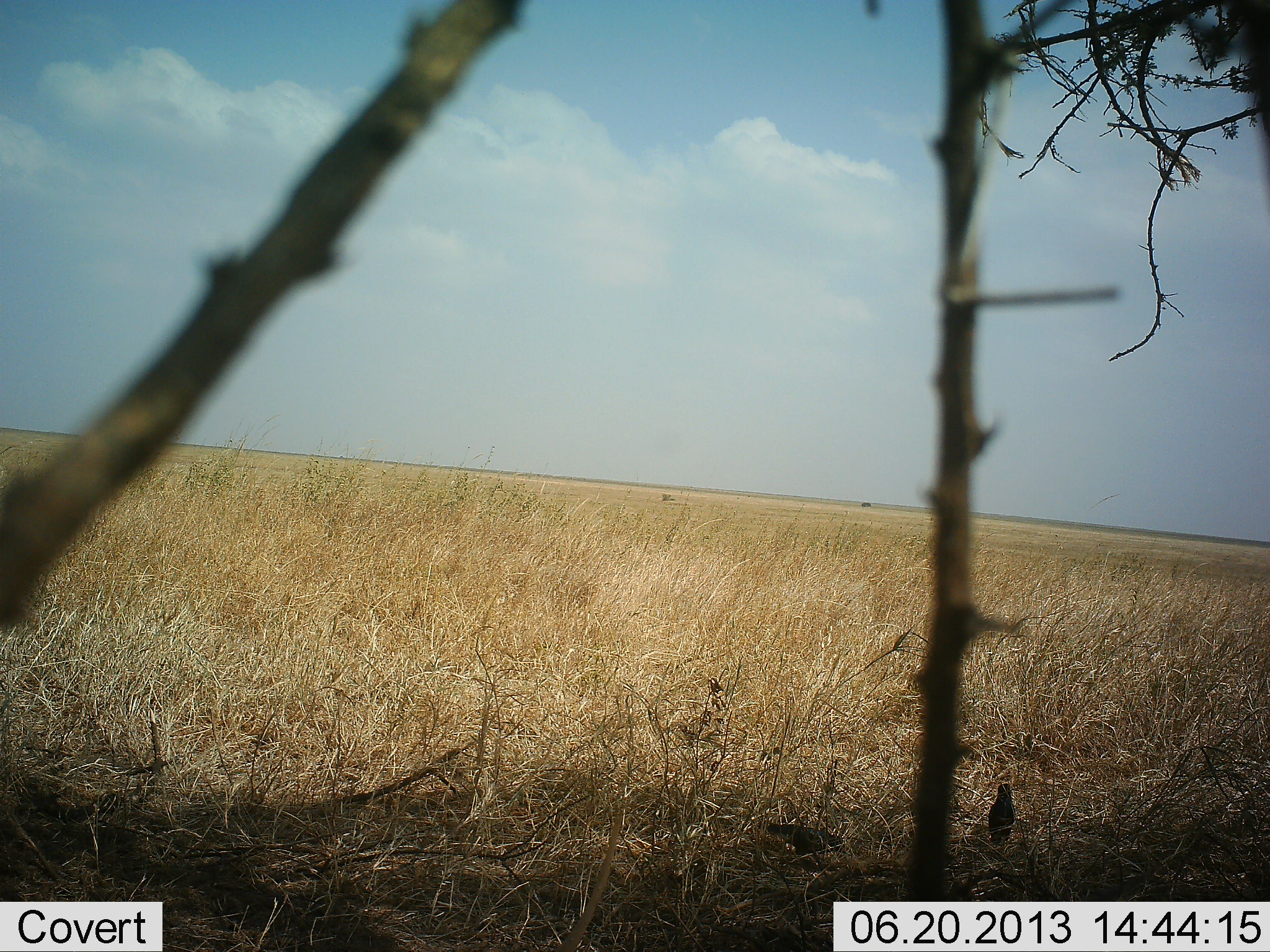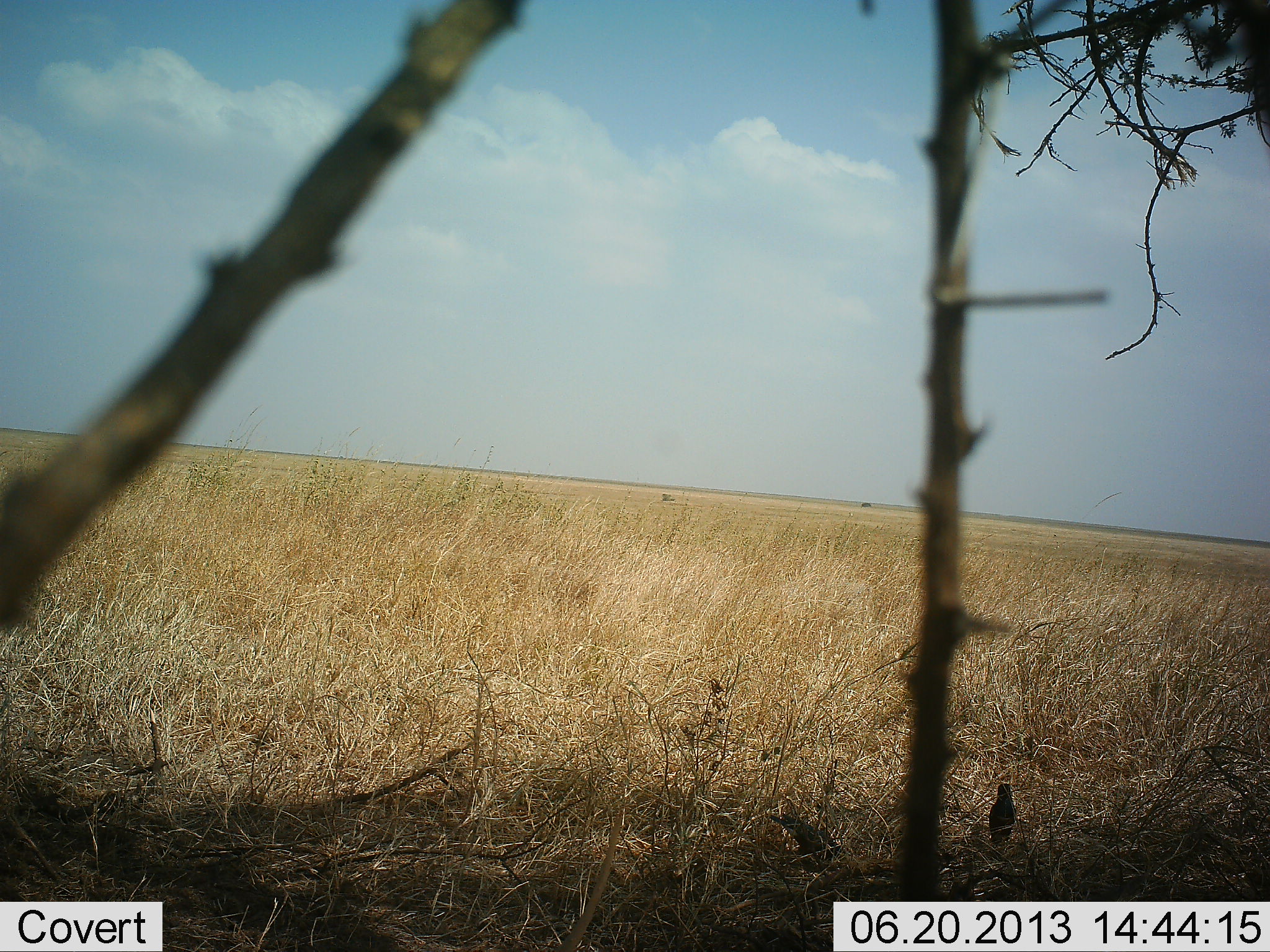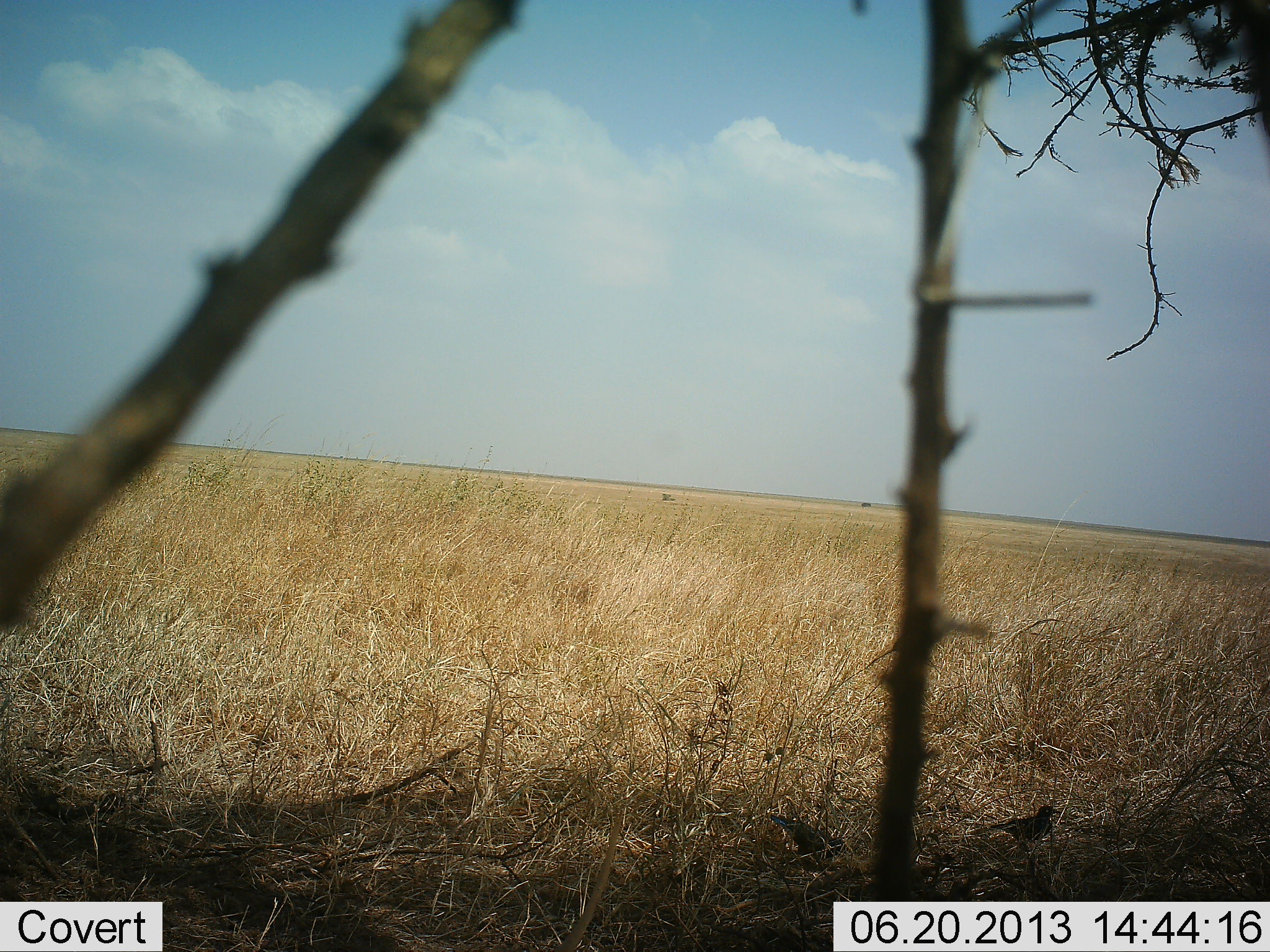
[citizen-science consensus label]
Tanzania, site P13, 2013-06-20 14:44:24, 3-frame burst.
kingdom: Animalia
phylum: Chordata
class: Aves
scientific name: Aves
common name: bird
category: otherbird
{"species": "otherbird (bird) (Aves)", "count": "2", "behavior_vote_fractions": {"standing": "52%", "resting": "10%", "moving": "24%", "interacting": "0%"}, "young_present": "0%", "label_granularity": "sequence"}